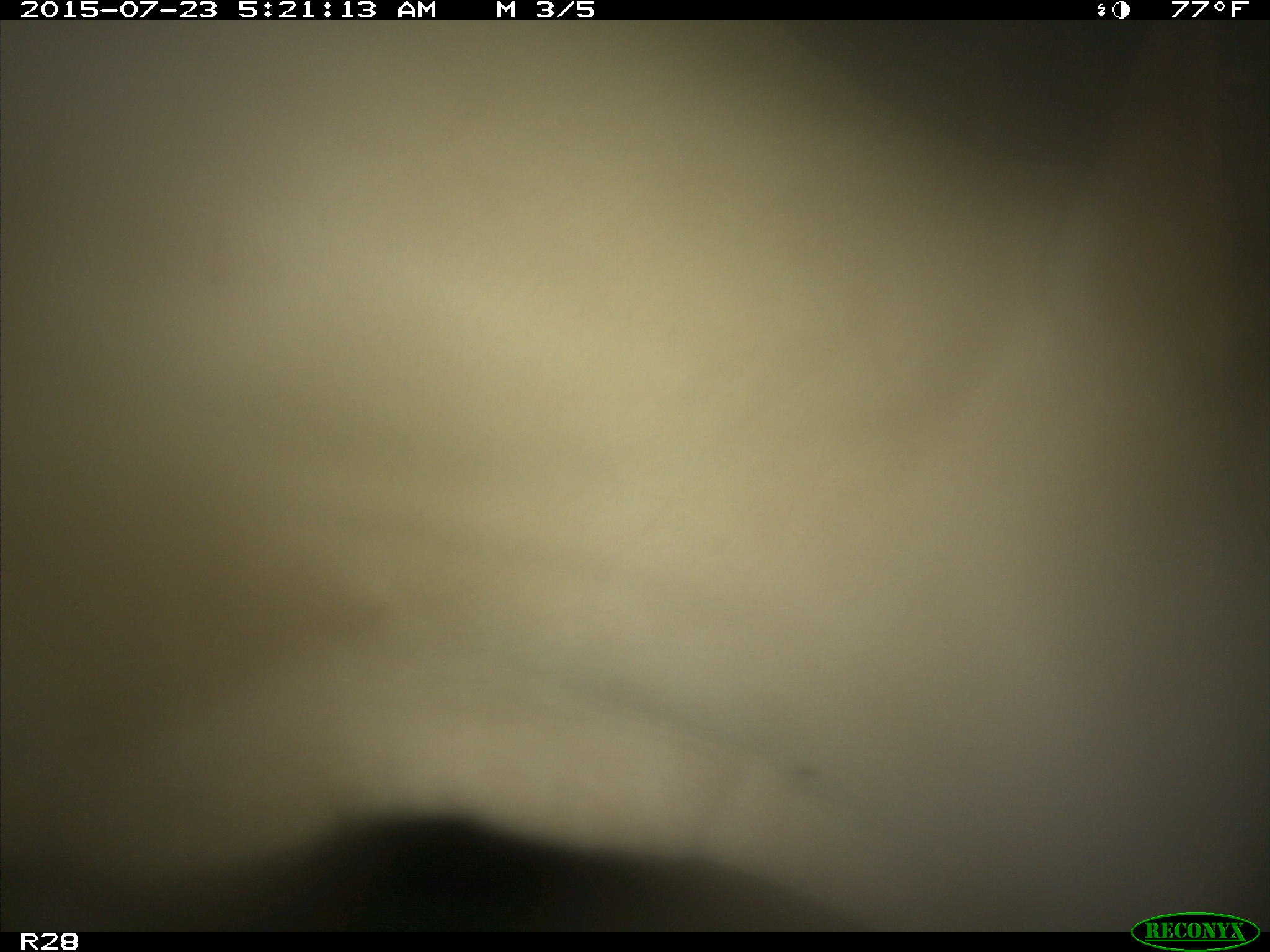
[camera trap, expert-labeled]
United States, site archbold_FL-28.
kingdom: Animalia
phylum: Chordata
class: Mammalia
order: Artiodactyla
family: Bovidae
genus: Bos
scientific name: Bos taurus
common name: domestic cow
Bos taurus (domestic cow).